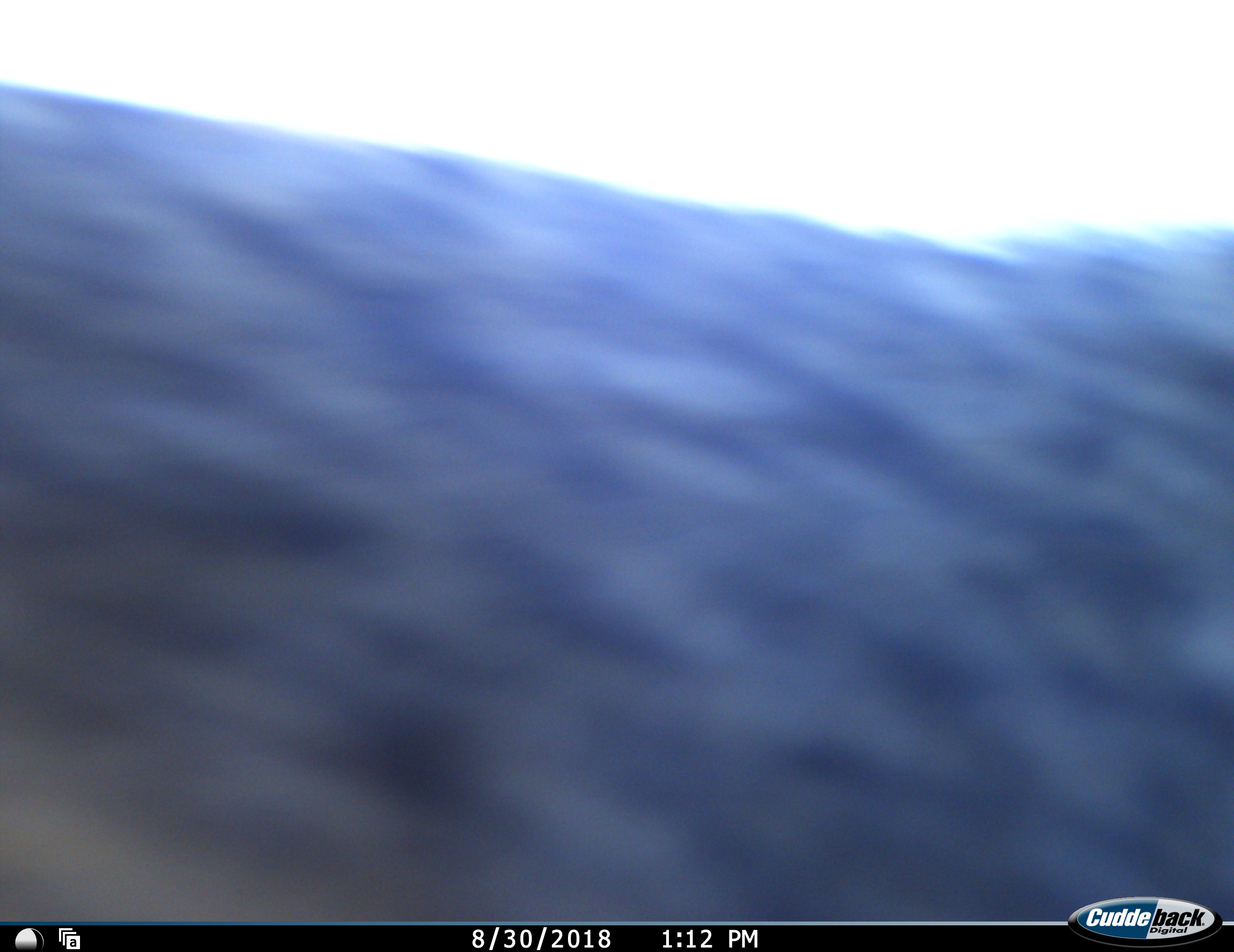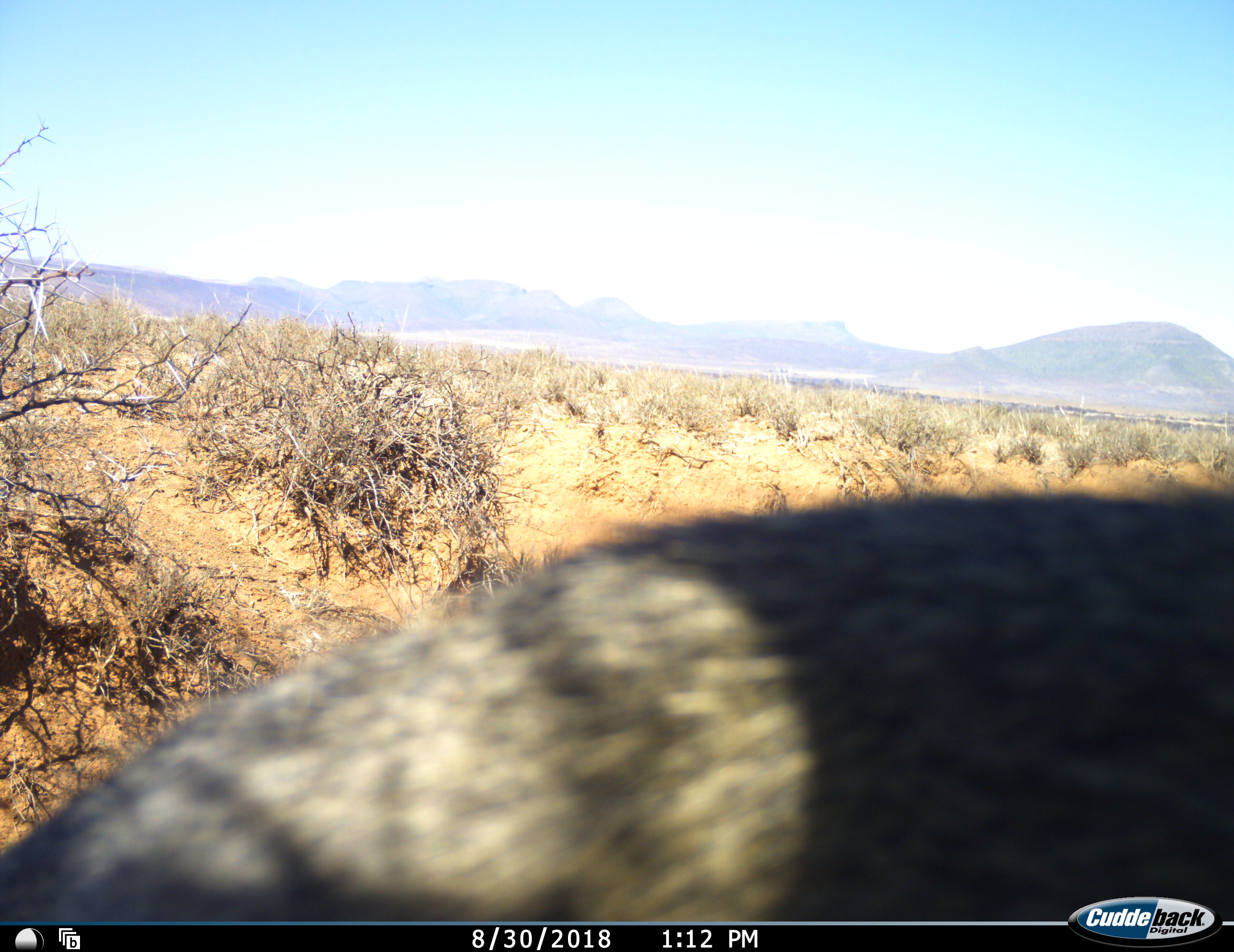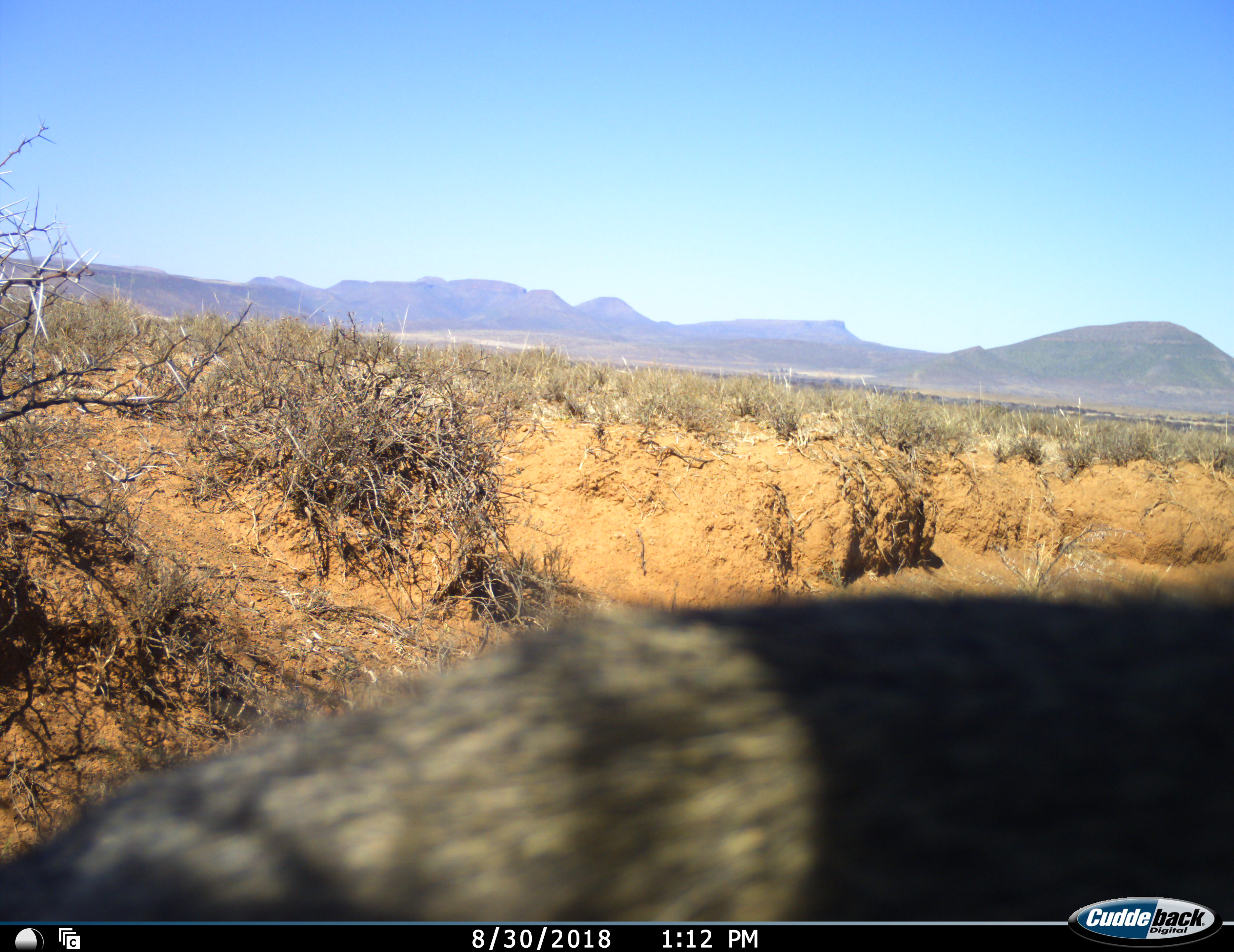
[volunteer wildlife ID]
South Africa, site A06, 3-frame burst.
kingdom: Animalia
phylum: Chordata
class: Mammalia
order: Primates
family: Cercopithecidae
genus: Chlorocebus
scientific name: Chlorocebus pygerythrus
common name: vervet monkey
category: monkeyvervet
Monkeyvervet (vervet monkey) (Chlorocebus pygerythrus), count 1. Behavior (volunteer vote fractions): standing 25%, resting 0%, moving 75%, interacting 0%. Young present (vote fraction): 0%. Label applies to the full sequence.